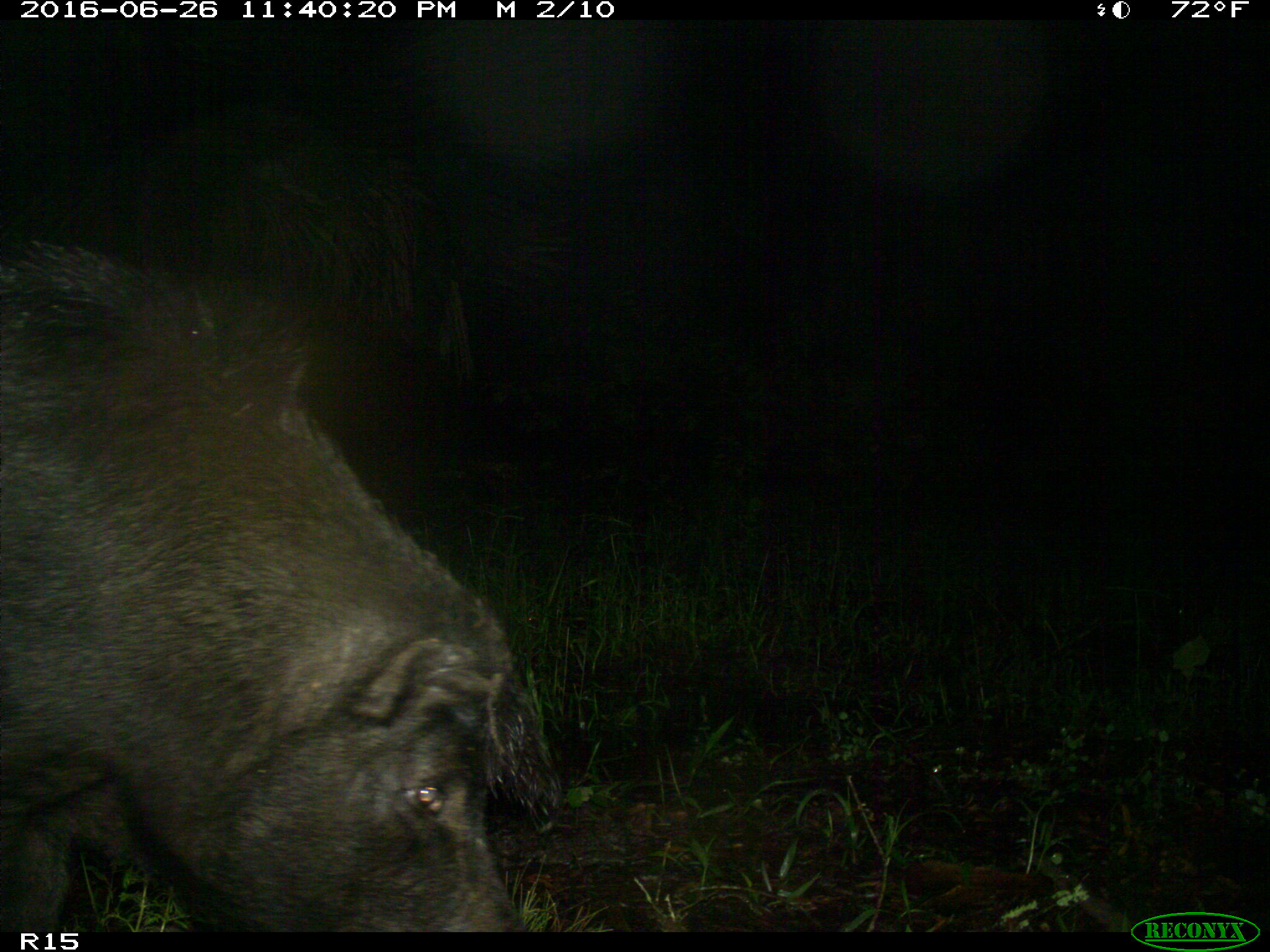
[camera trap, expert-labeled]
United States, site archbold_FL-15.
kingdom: Animalia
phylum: Chordata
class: Mammalia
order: Artiodactyla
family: Suidae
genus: Sus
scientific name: Sus scrofa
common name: wild boar